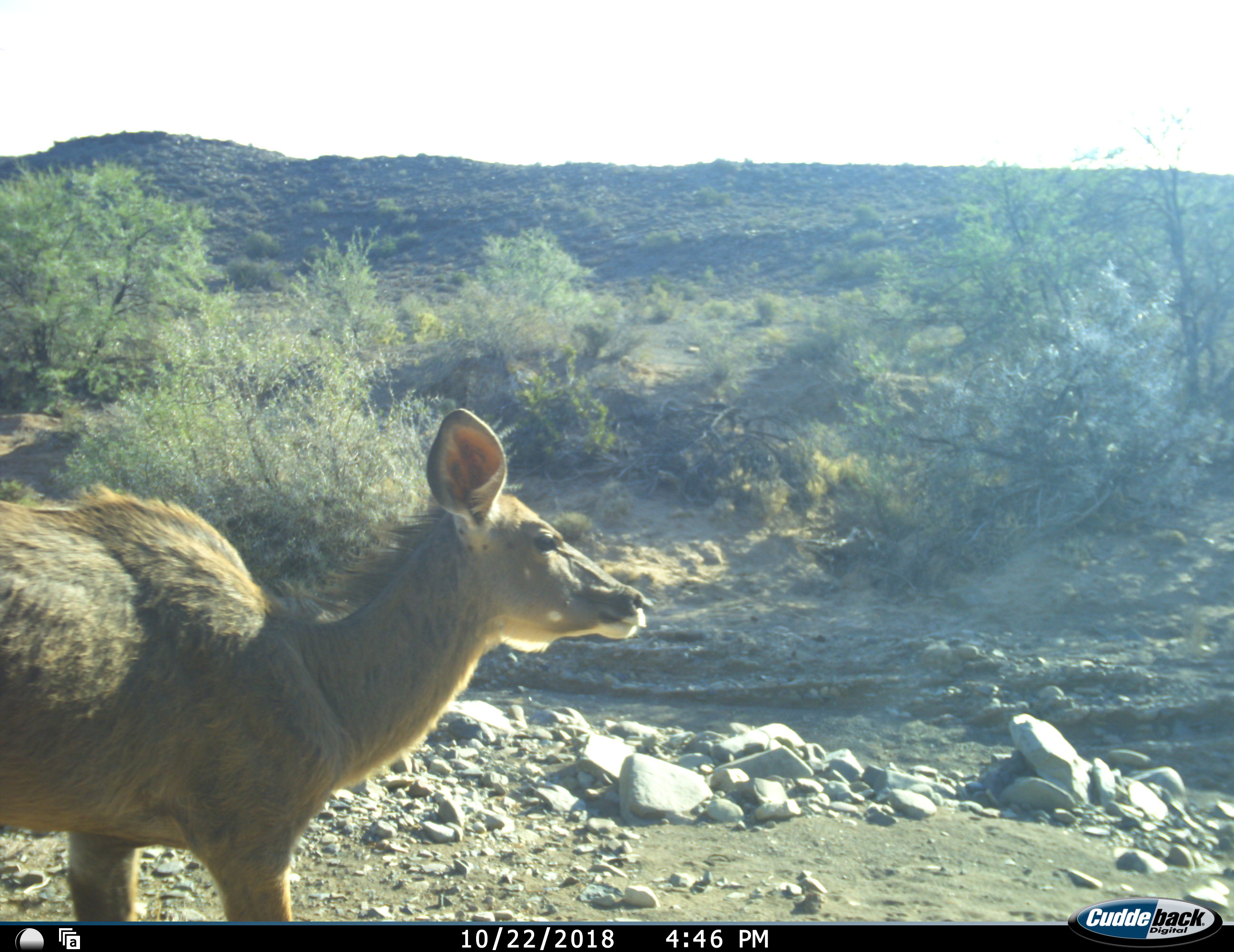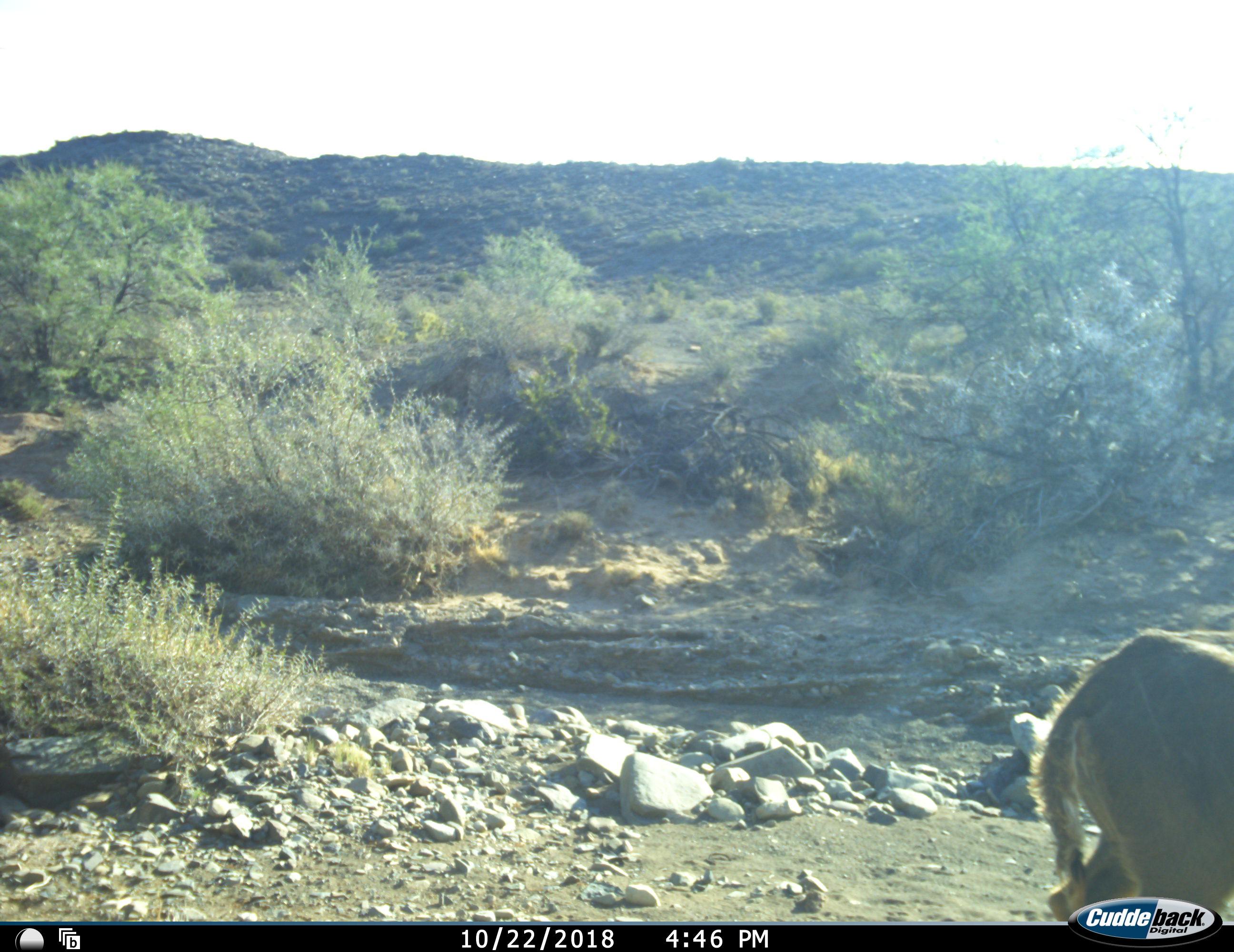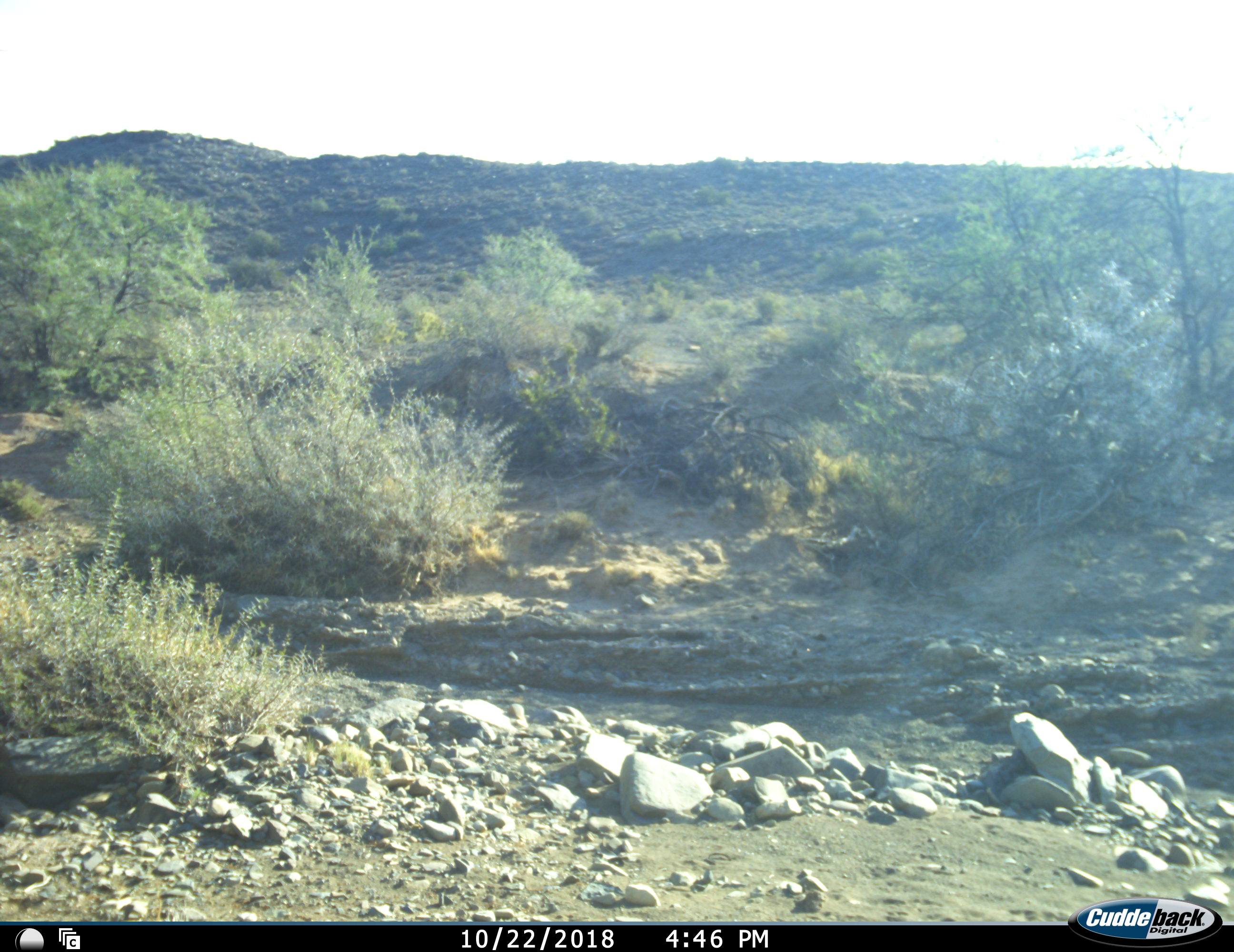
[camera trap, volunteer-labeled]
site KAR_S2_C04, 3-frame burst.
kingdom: Animalia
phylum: Chordata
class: Mammalia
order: Artiodactyla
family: Bovidae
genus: Tragelaphus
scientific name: Tragelaphus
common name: kudu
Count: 1.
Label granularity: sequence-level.